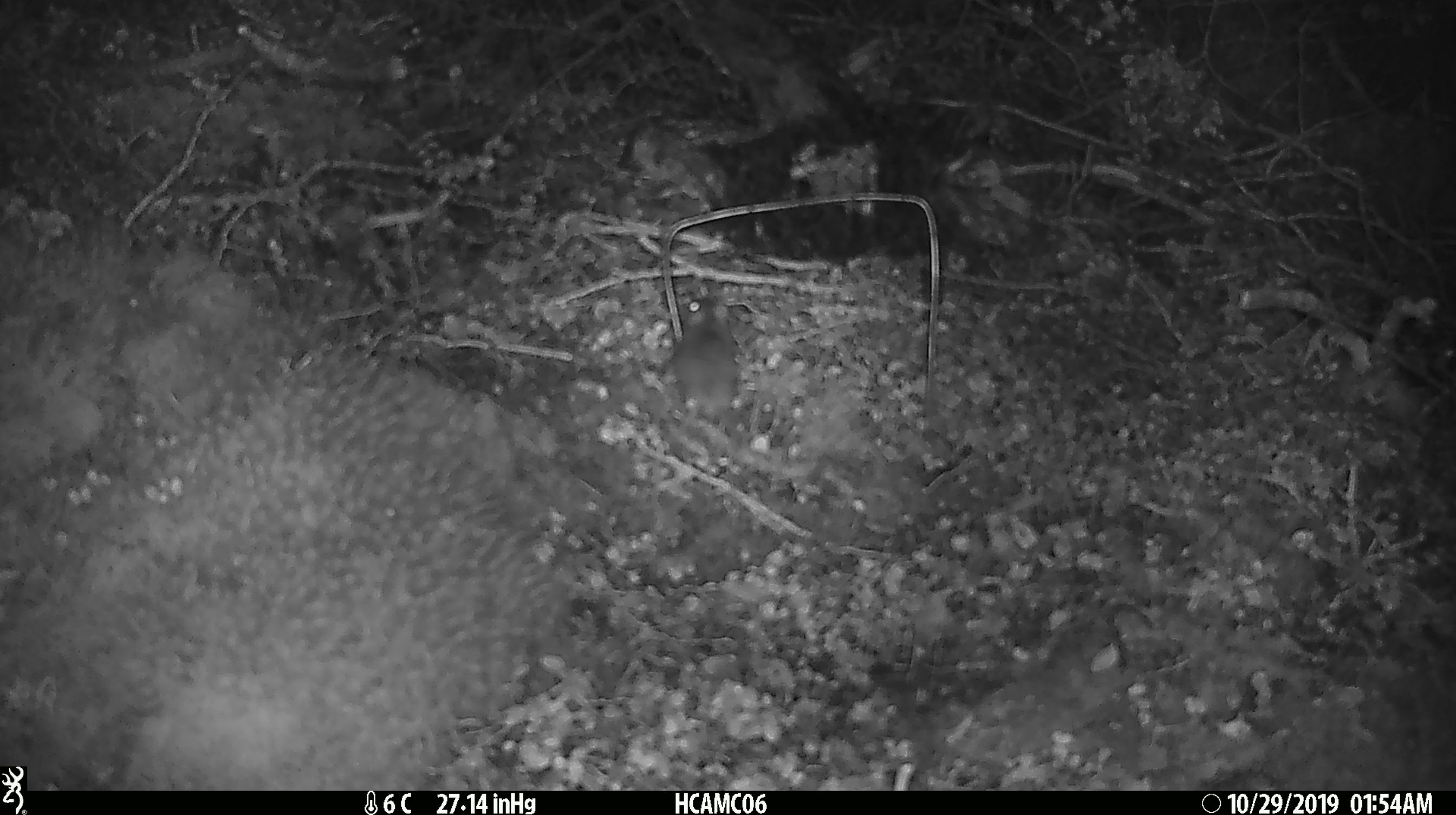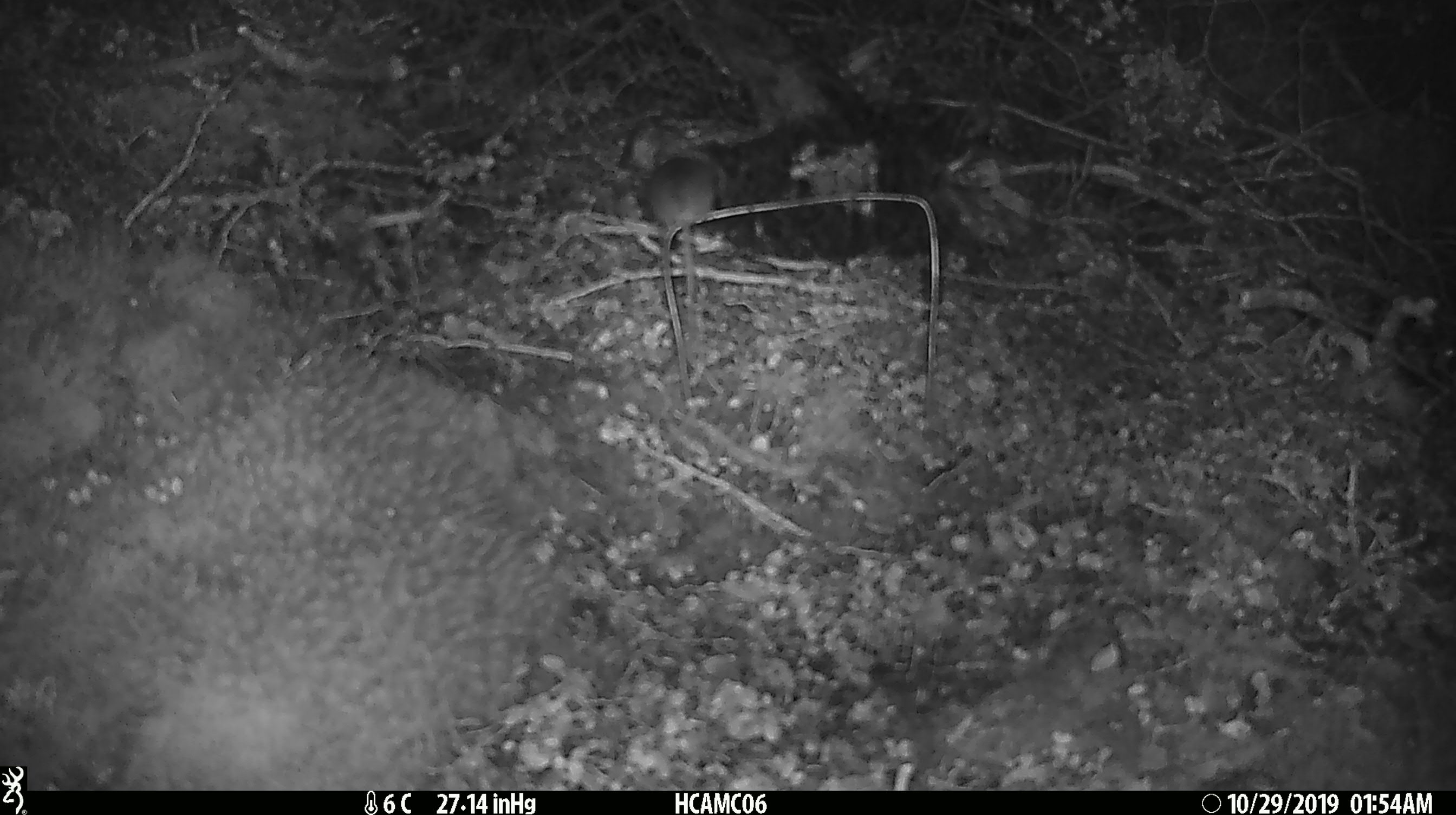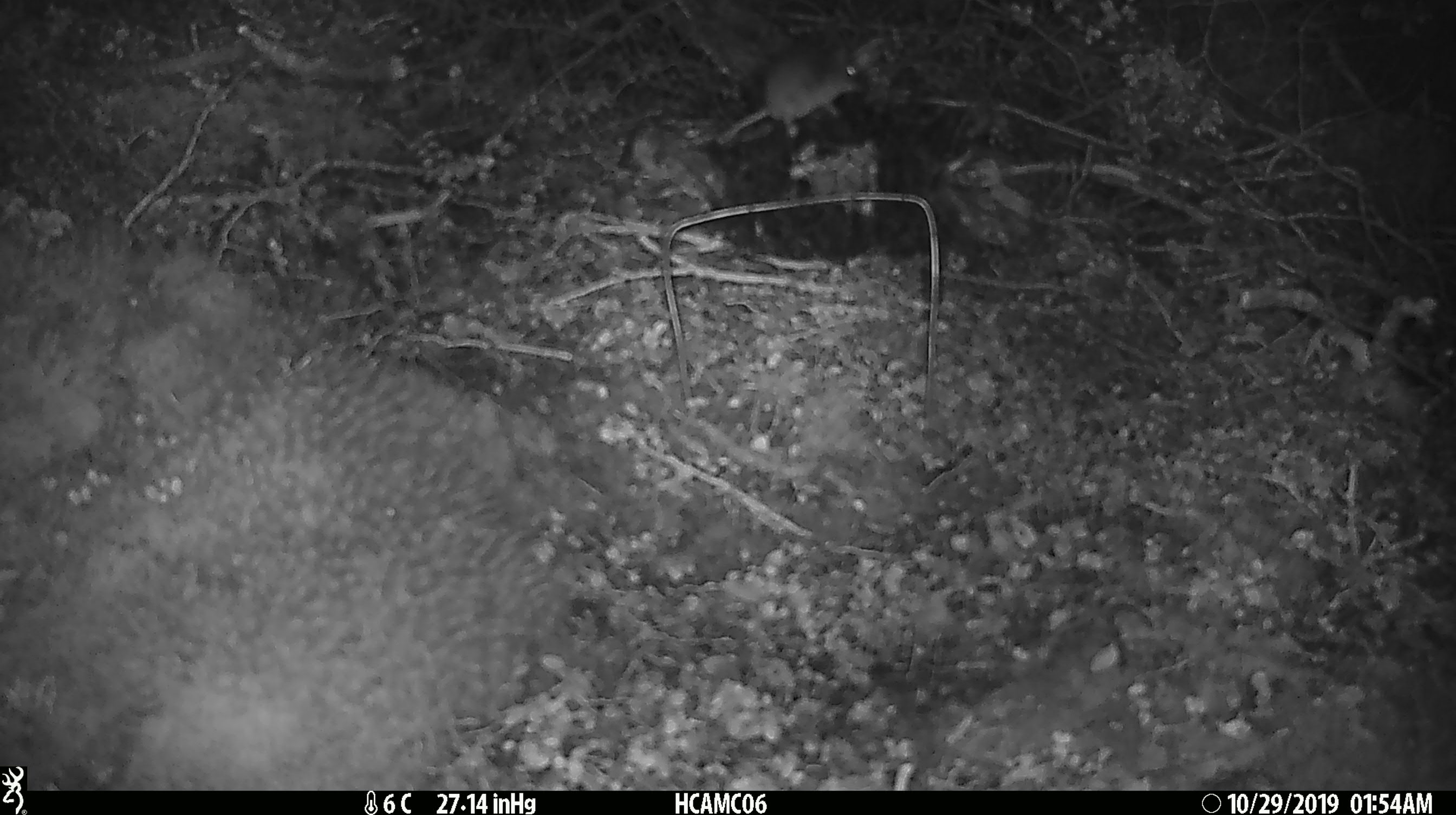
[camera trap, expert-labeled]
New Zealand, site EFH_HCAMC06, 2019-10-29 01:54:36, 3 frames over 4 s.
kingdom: Animalia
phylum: Chordata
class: Mammalia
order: Rodentia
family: Muridae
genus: Mus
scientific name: Mus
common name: mouse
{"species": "mouse (Mus)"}